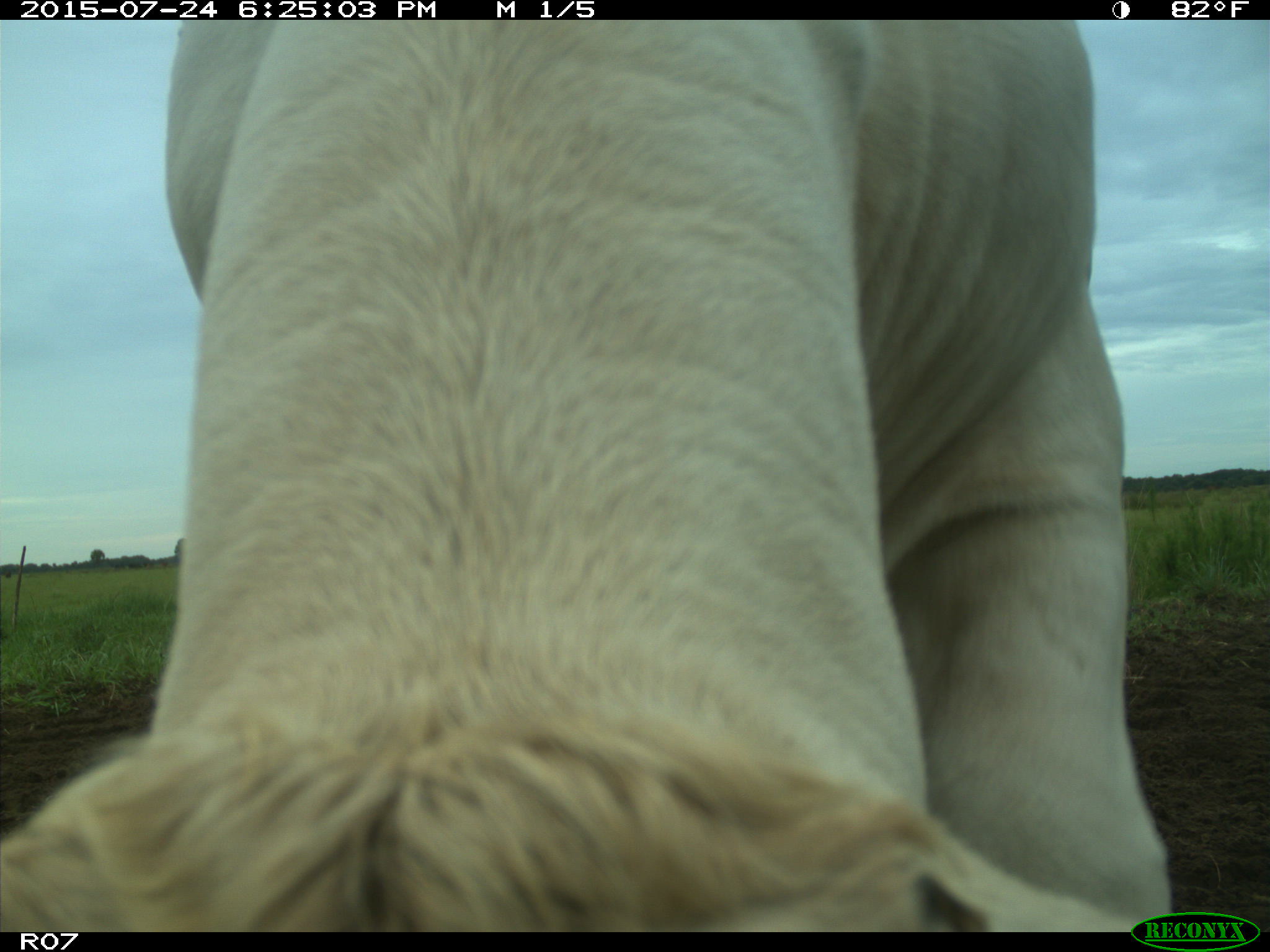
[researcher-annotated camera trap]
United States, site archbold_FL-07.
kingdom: Animalia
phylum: Chordata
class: Mammalia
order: Artiodactyla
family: Bovidae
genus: Bos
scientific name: Bos taurus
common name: domestic cow